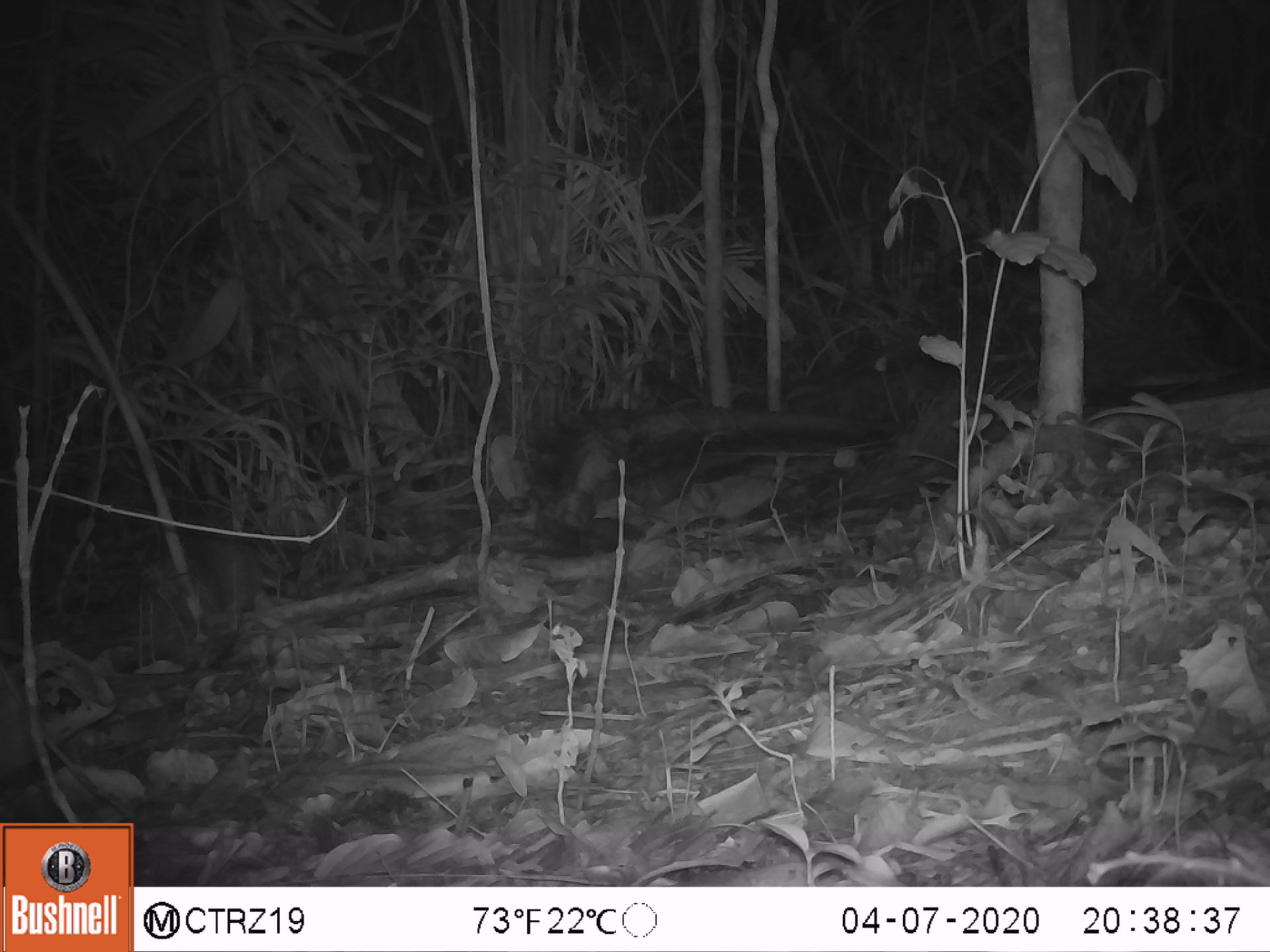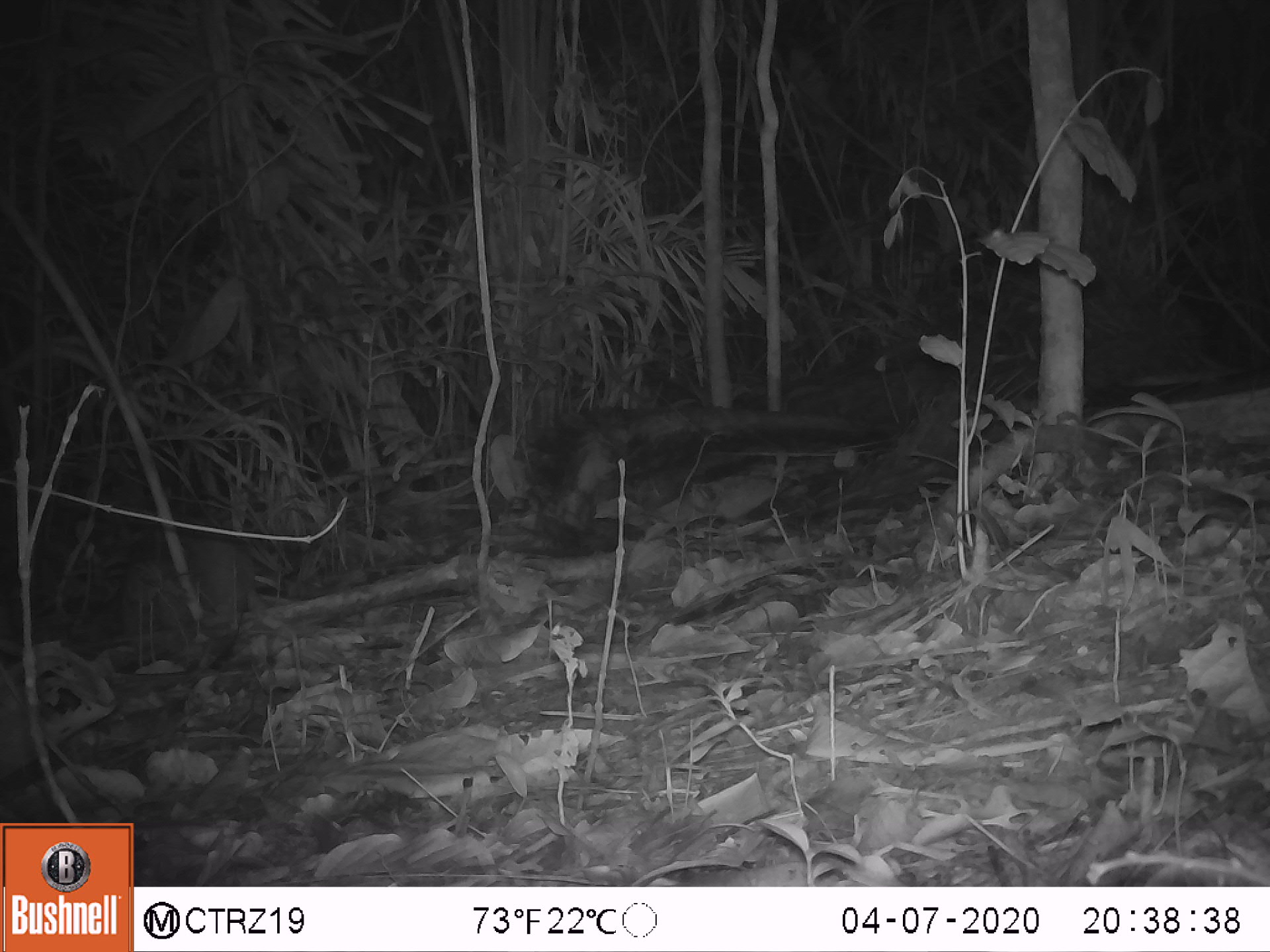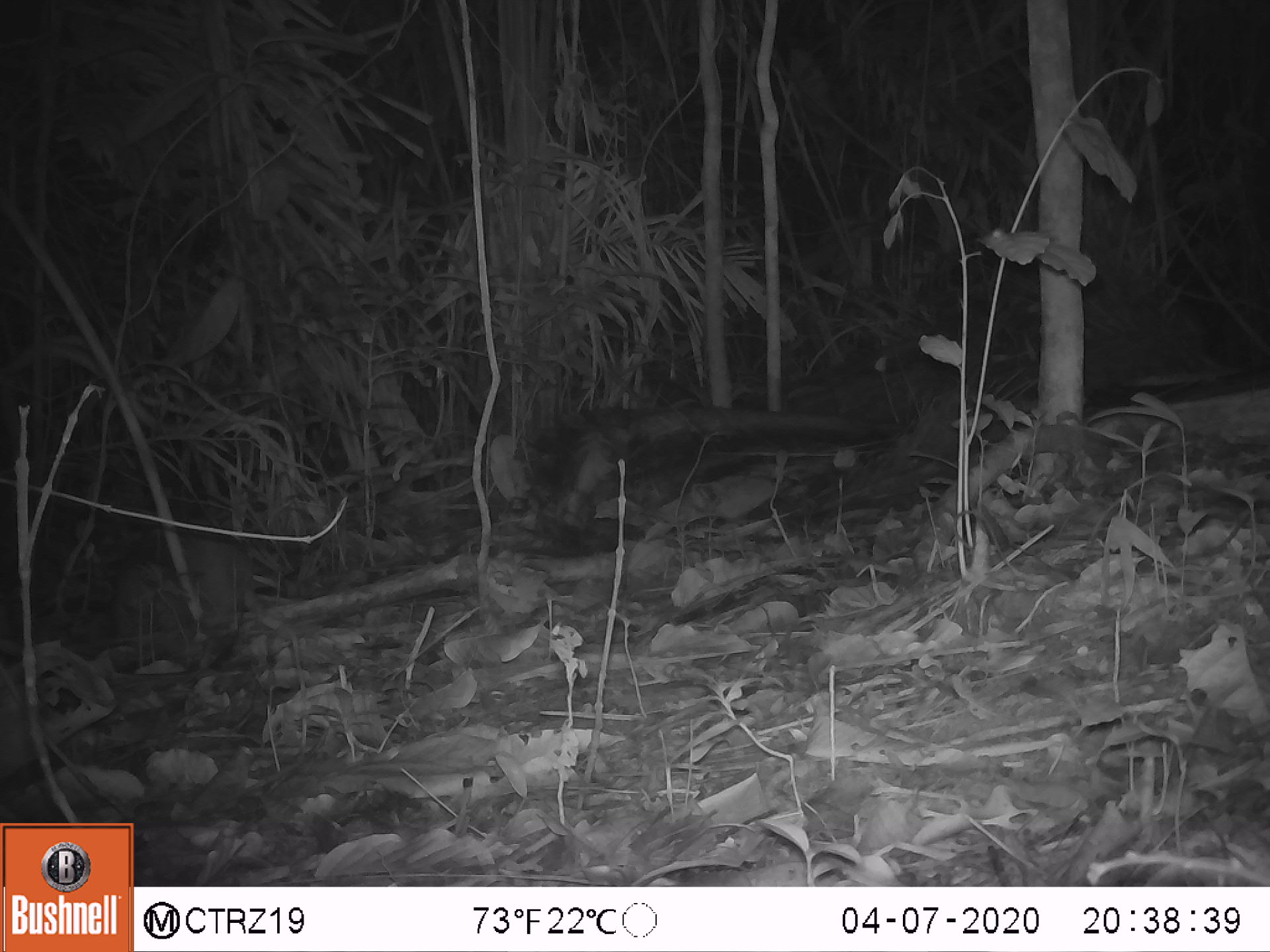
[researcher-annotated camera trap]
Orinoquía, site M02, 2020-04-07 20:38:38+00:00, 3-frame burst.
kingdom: Animalia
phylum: Chordata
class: Mammalia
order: Cingulata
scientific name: Cingulata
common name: armadillo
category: unknown armadillo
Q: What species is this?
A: Unknown armadillo (armadillo) (Cingulata).